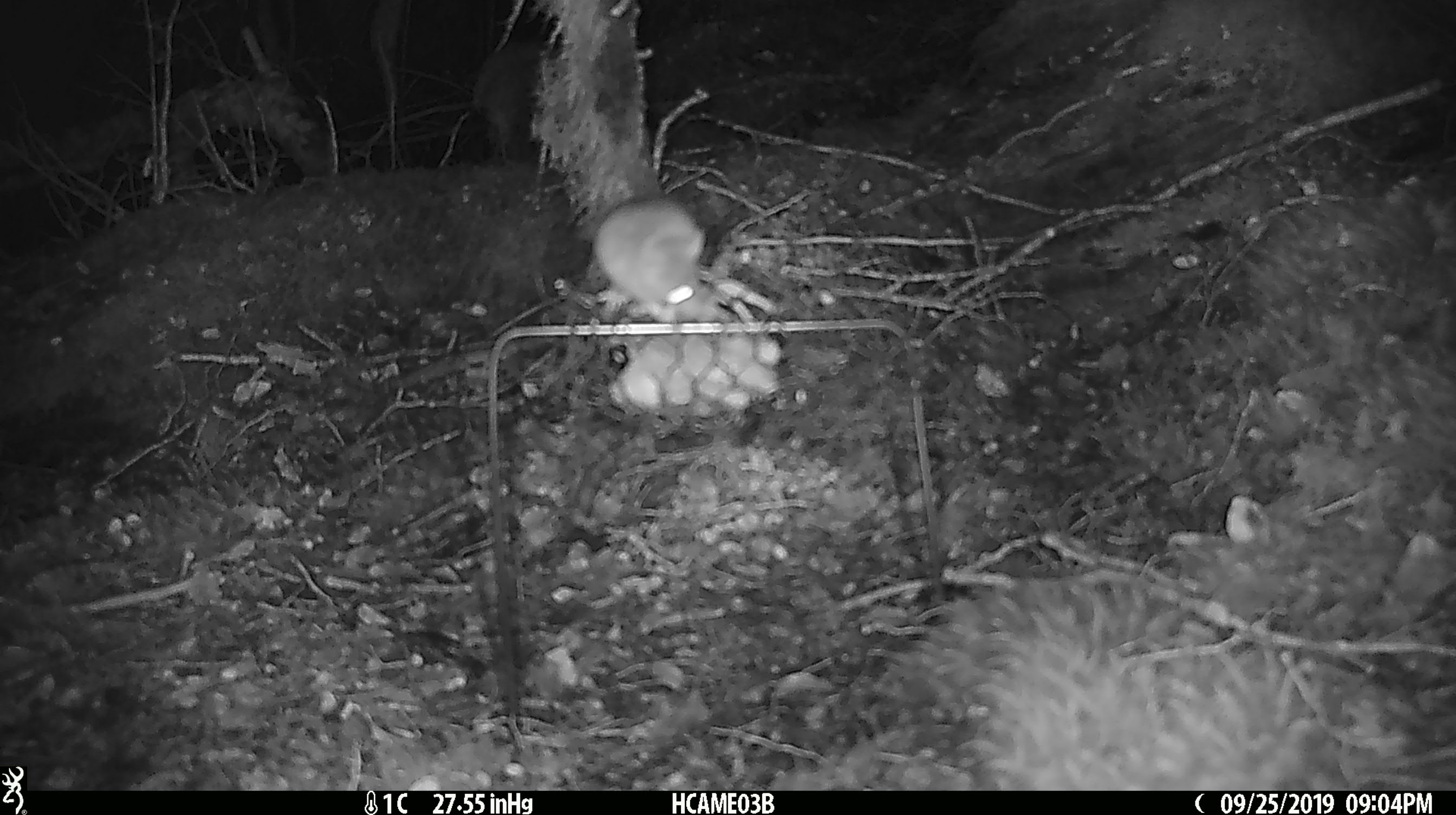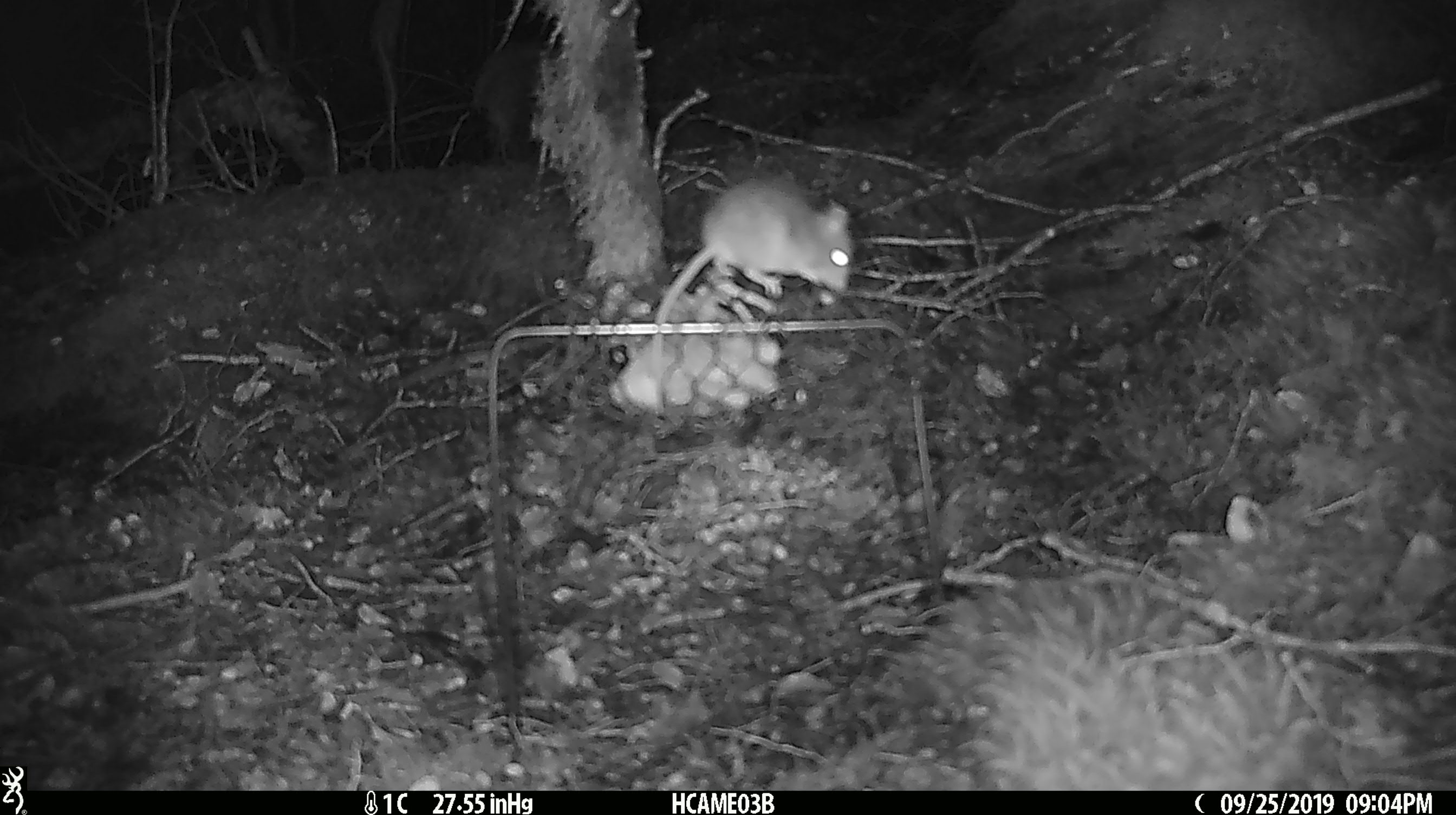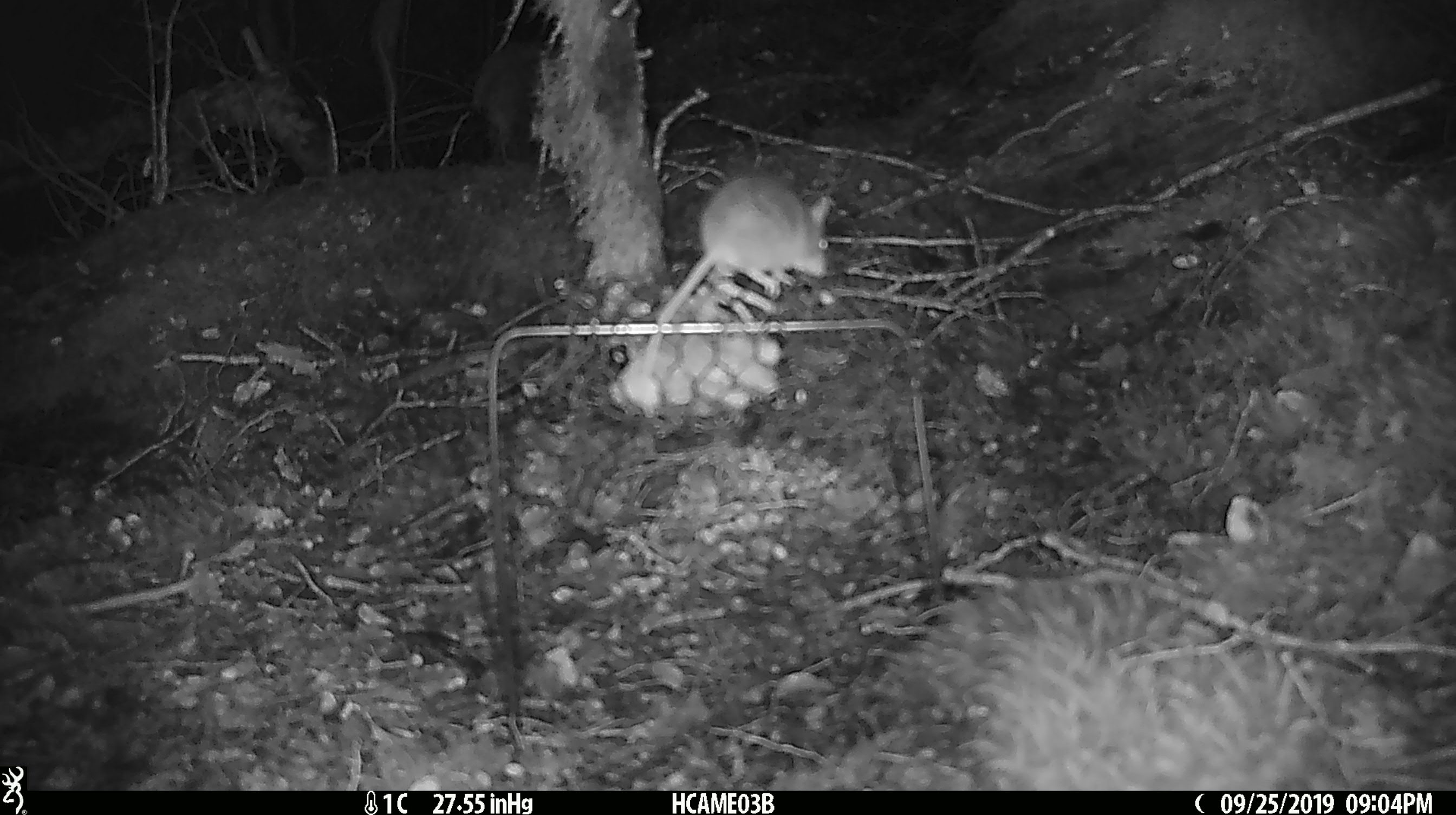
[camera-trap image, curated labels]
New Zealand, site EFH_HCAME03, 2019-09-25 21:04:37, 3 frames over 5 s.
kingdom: Animalia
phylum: Chordata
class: Mammalia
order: Rodentia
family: Muridae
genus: Mus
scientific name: Mus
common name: mouse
Mouse (Mus).